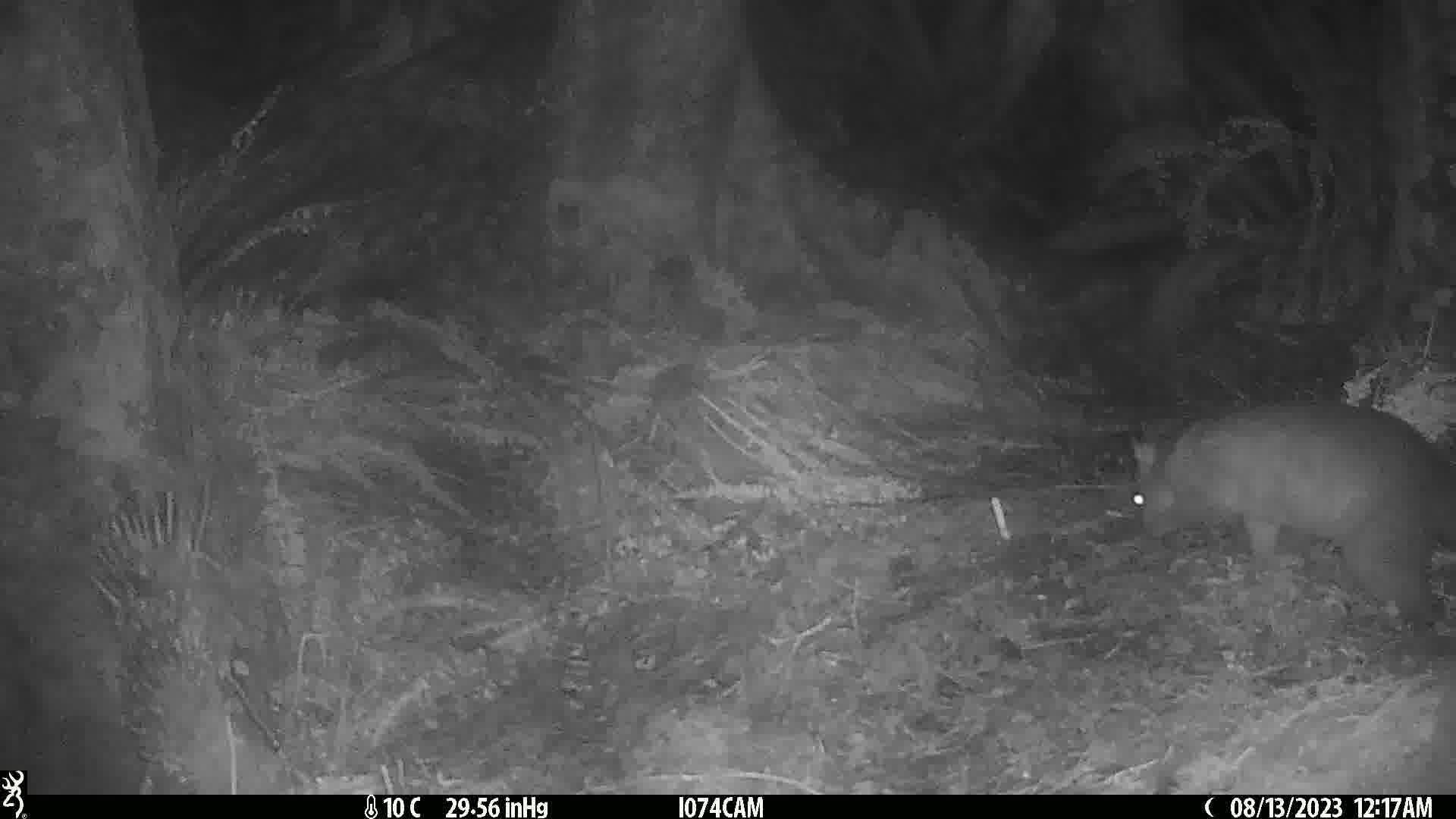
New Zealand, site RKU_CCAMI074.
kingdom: Animalia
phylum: Chordata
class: Mammalia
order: Diprotodontia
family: Phalangeridae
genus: Trichosurus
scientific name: Trichosurus vulpecula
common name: common brushtail possum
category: possum